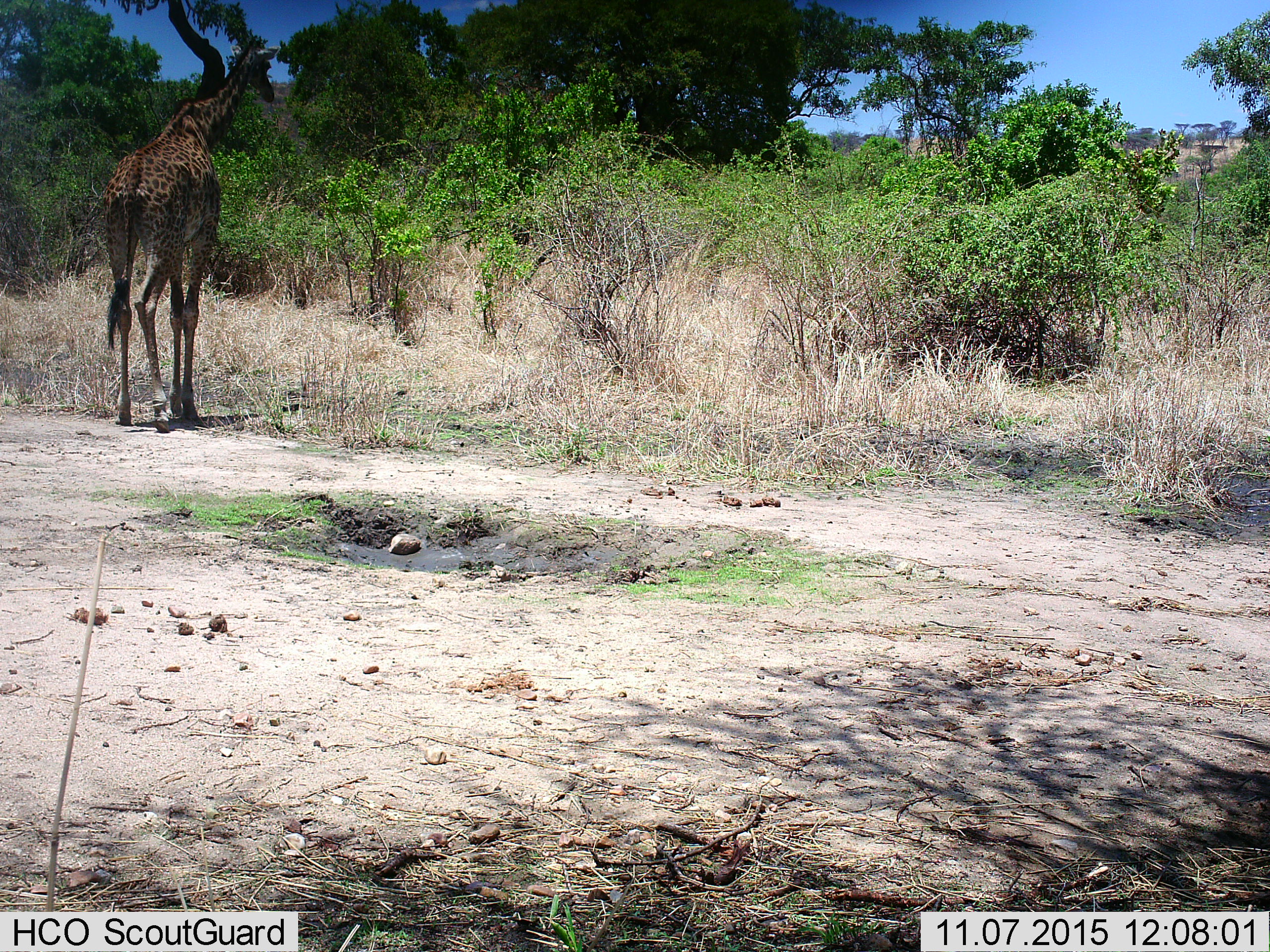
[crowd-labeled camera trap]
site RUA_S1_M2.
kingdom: Animalia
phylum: Chordata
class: Mammalia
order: Artiodactyla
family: Giraffidae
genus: Giraffa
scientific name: Giraffa camelopardalis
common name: giraffe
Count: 1.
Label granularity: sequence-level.